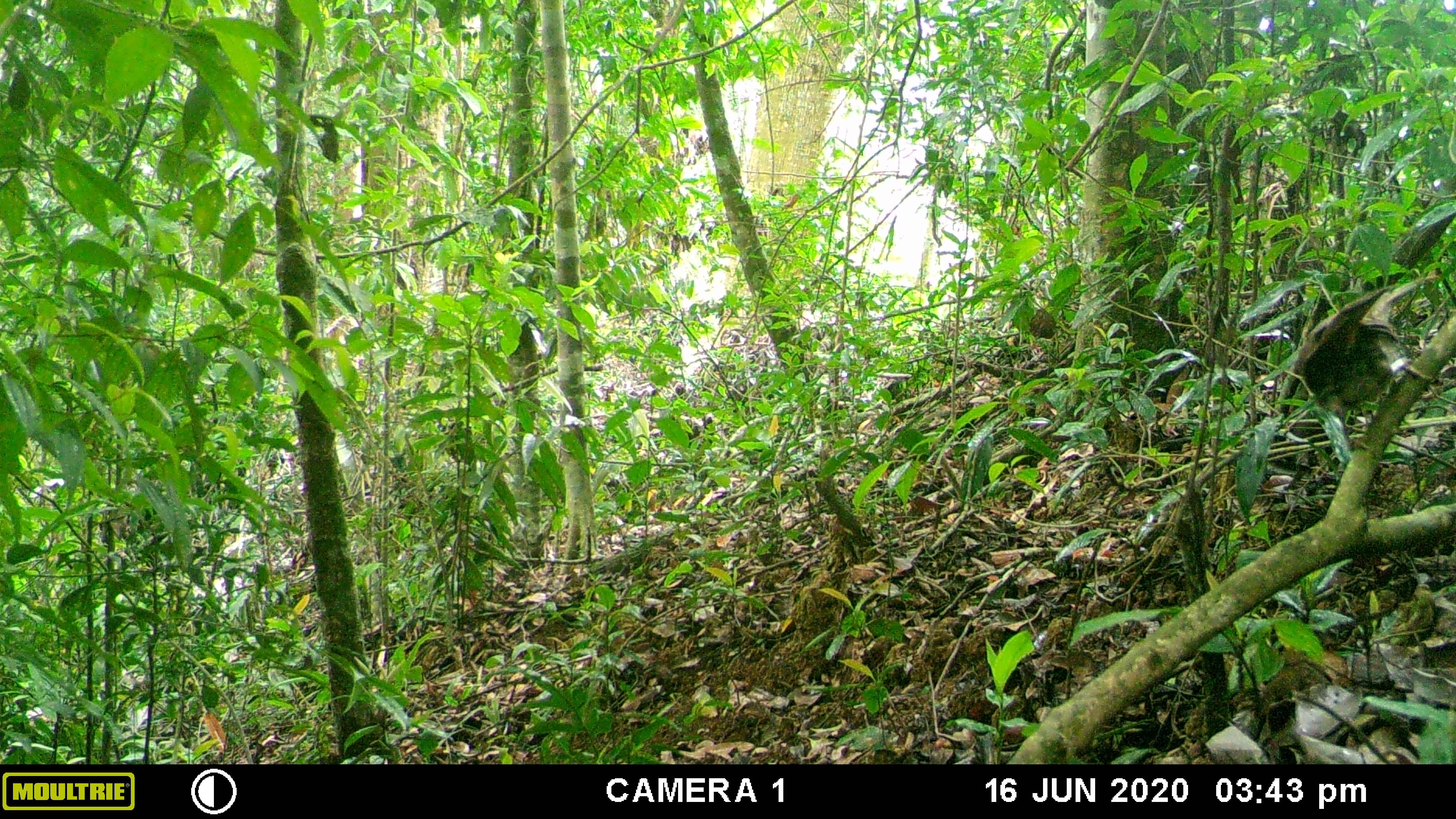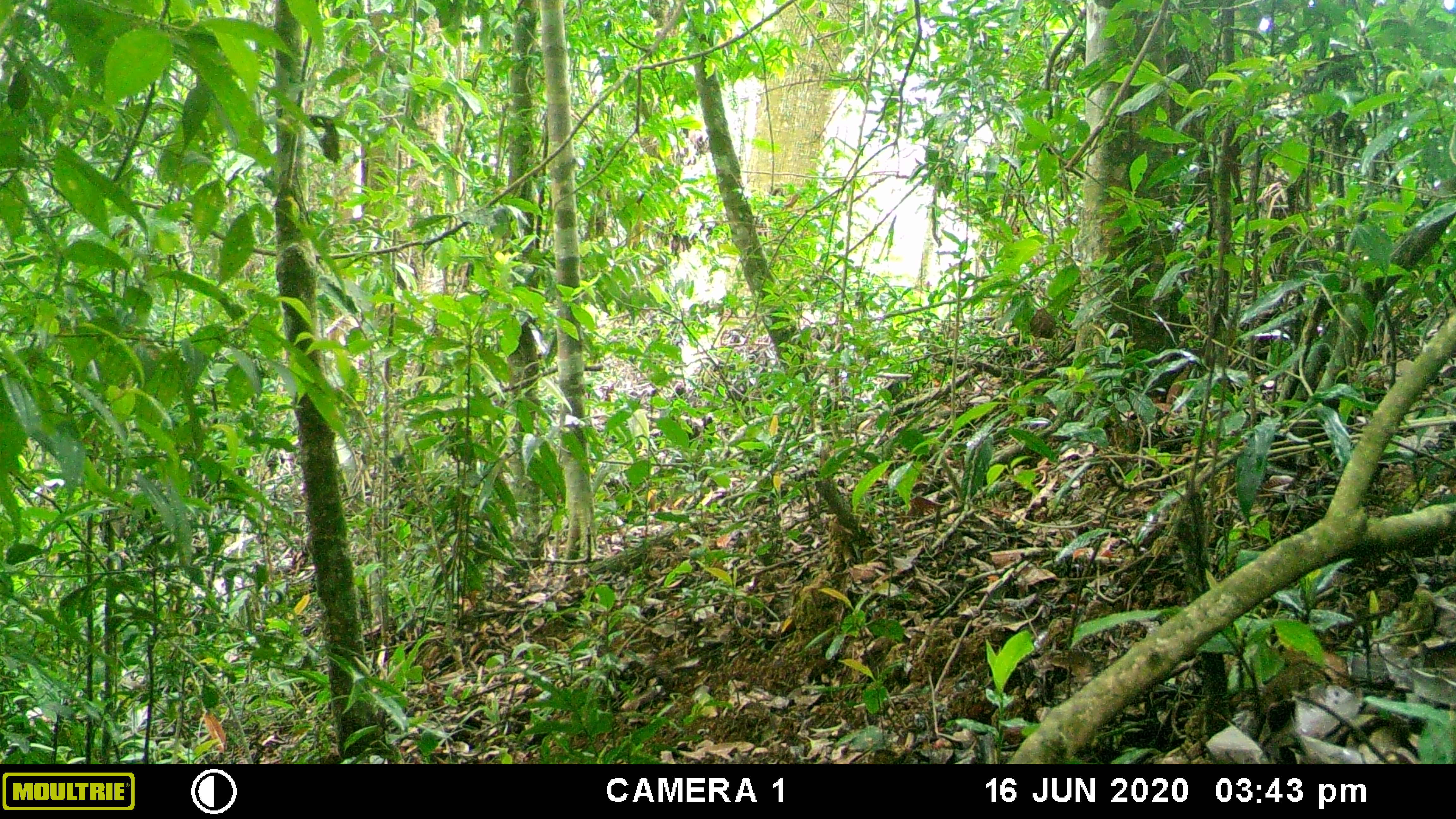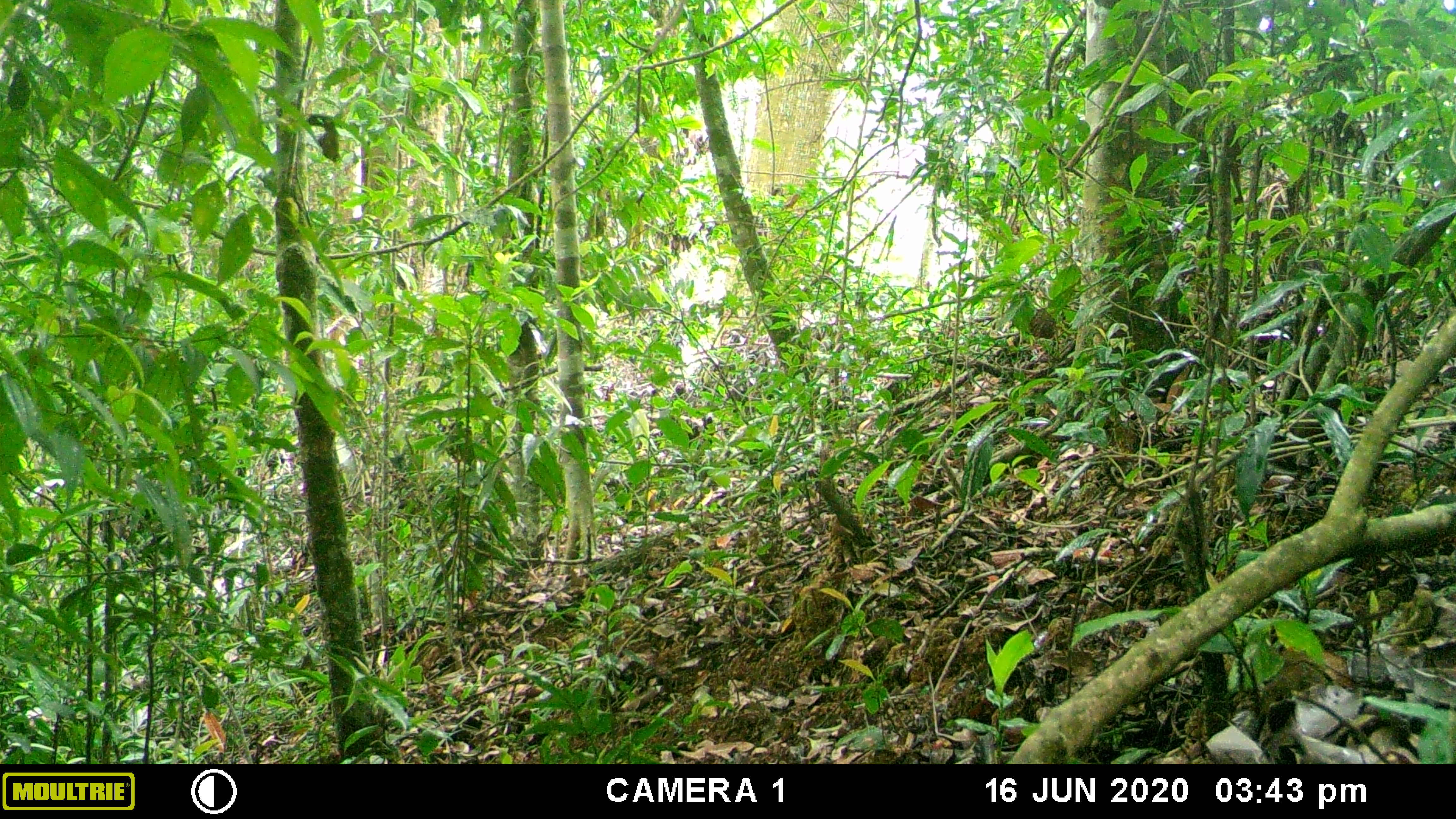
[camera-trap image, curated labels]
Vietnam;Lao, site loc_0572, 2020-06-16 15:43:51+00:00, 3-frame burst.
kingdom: Animalia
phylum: Chordata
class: Aves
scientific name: Aves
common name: bird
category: unidentified bird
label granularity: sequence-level